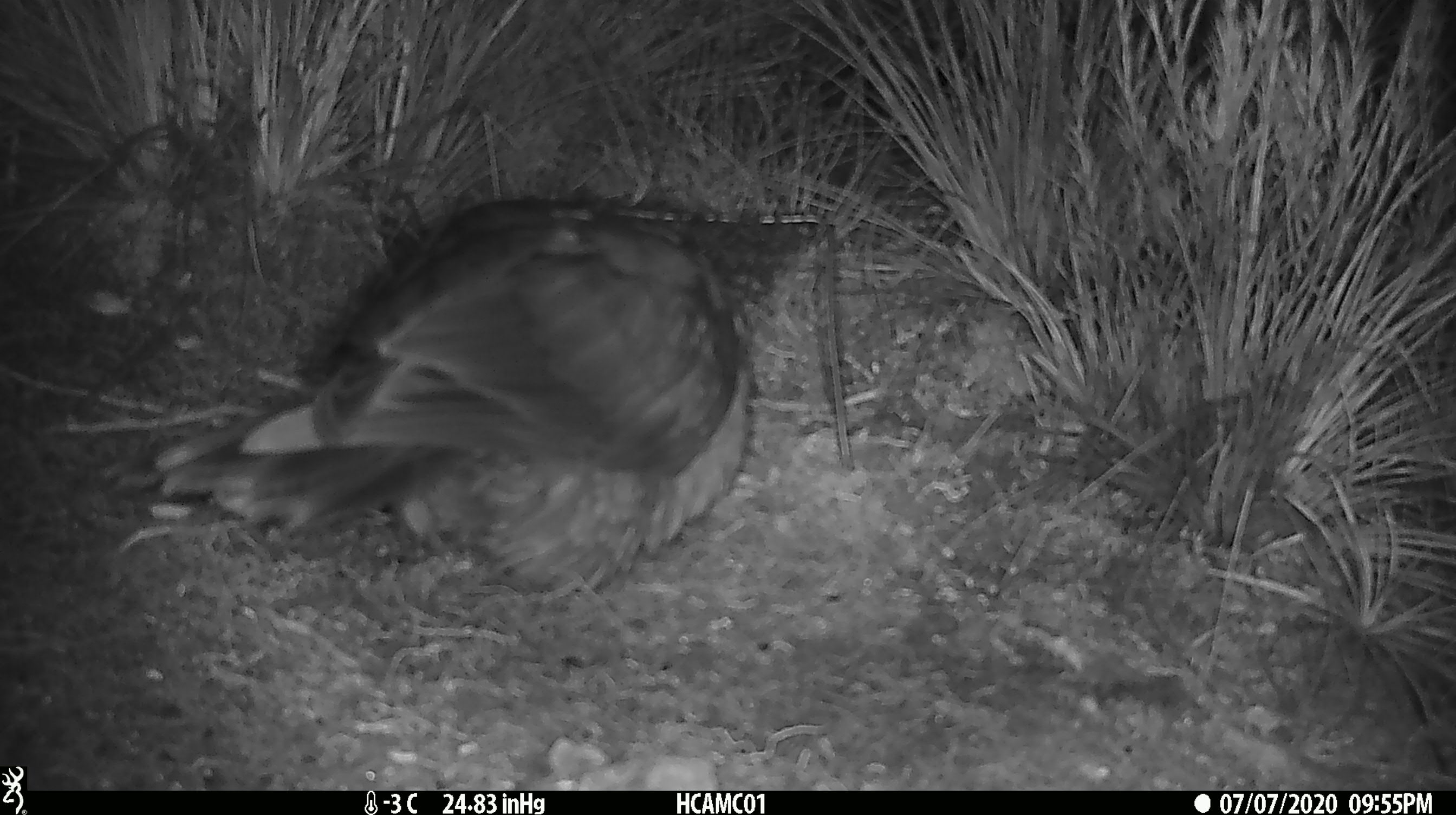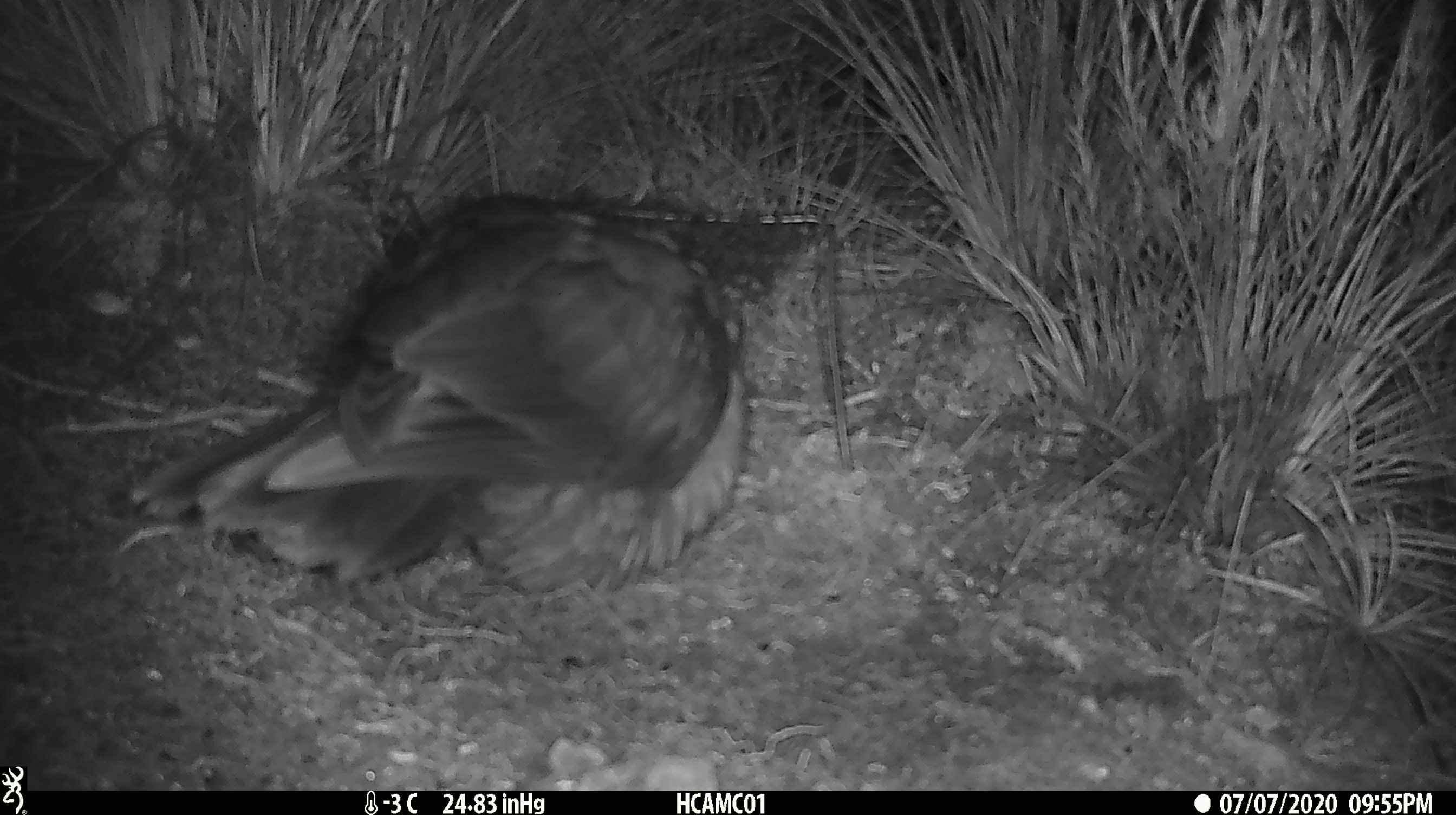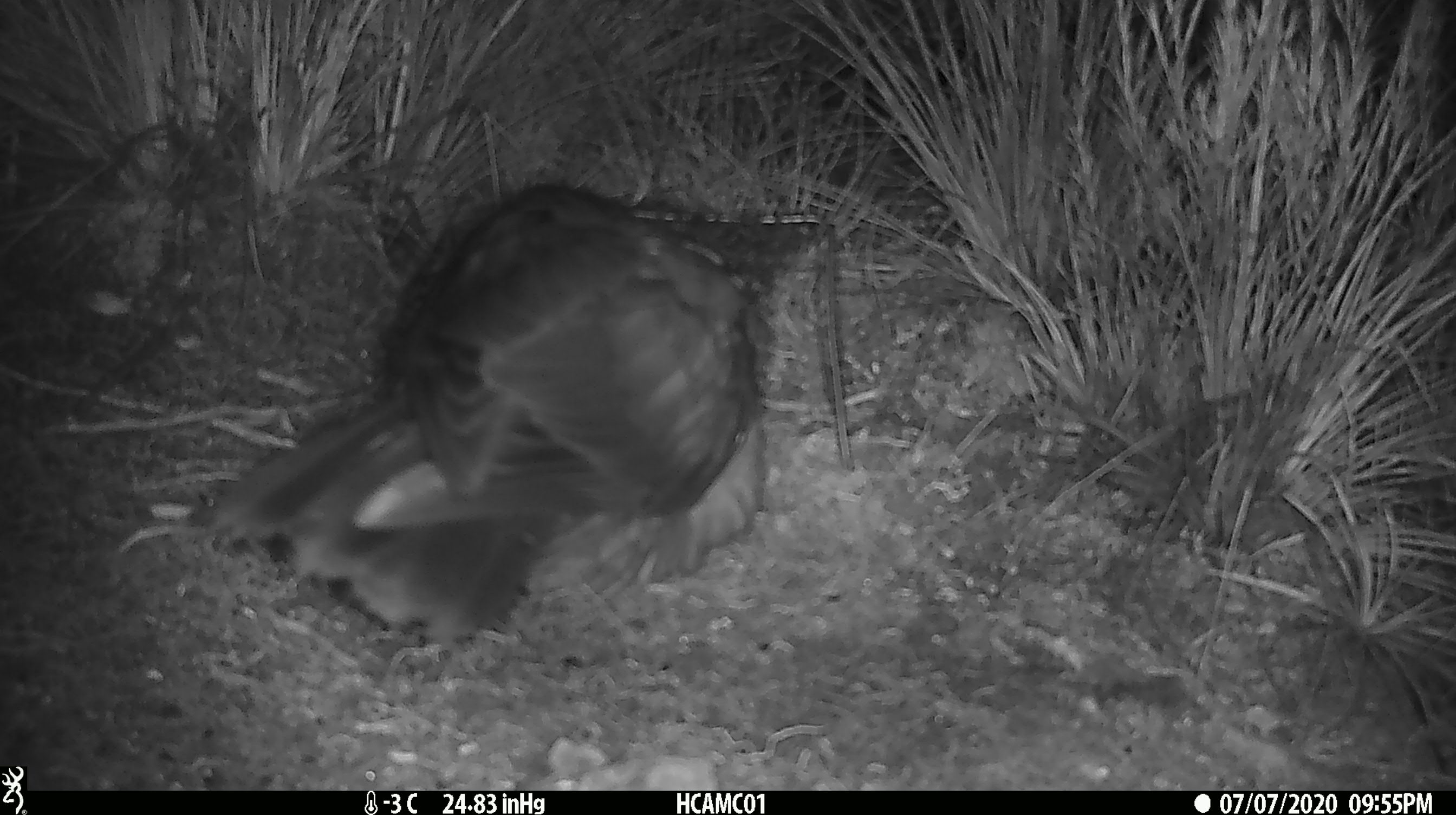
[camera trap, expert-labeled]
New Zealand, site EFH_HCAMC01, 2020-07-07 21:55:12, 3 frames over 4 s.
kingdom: Animalia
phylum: Chordata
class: Aves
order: Psittaciformes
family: Strigopidae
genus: Nestor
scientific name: Nestor notabilis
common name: kea